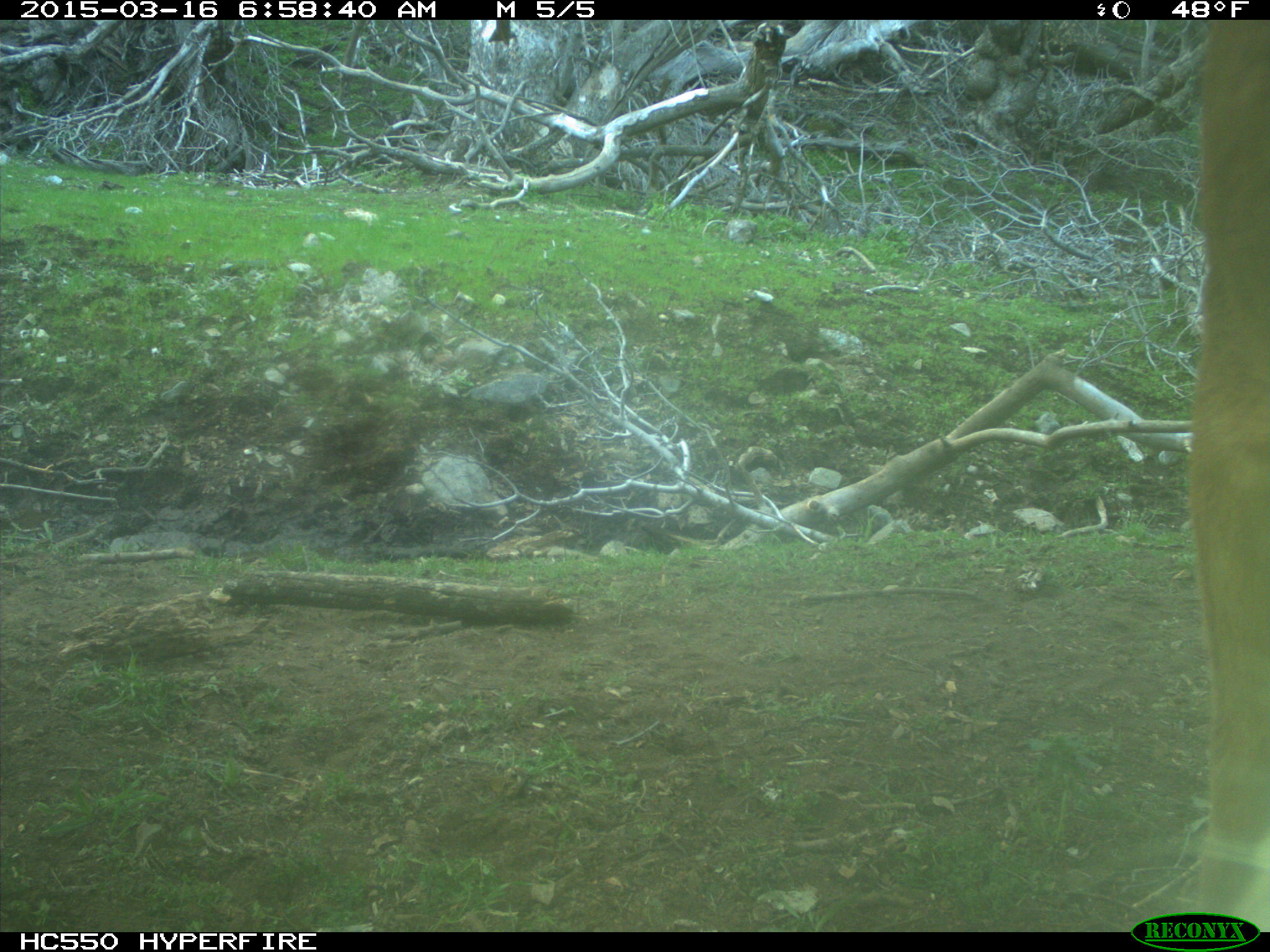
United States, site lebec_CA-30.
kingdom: Animalia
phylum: Chordata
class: Mammalia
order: Artiodactyla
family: Bovidae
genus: Bos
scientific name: Bos taurus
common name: domestic cow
Bos taurus (domestic cow).